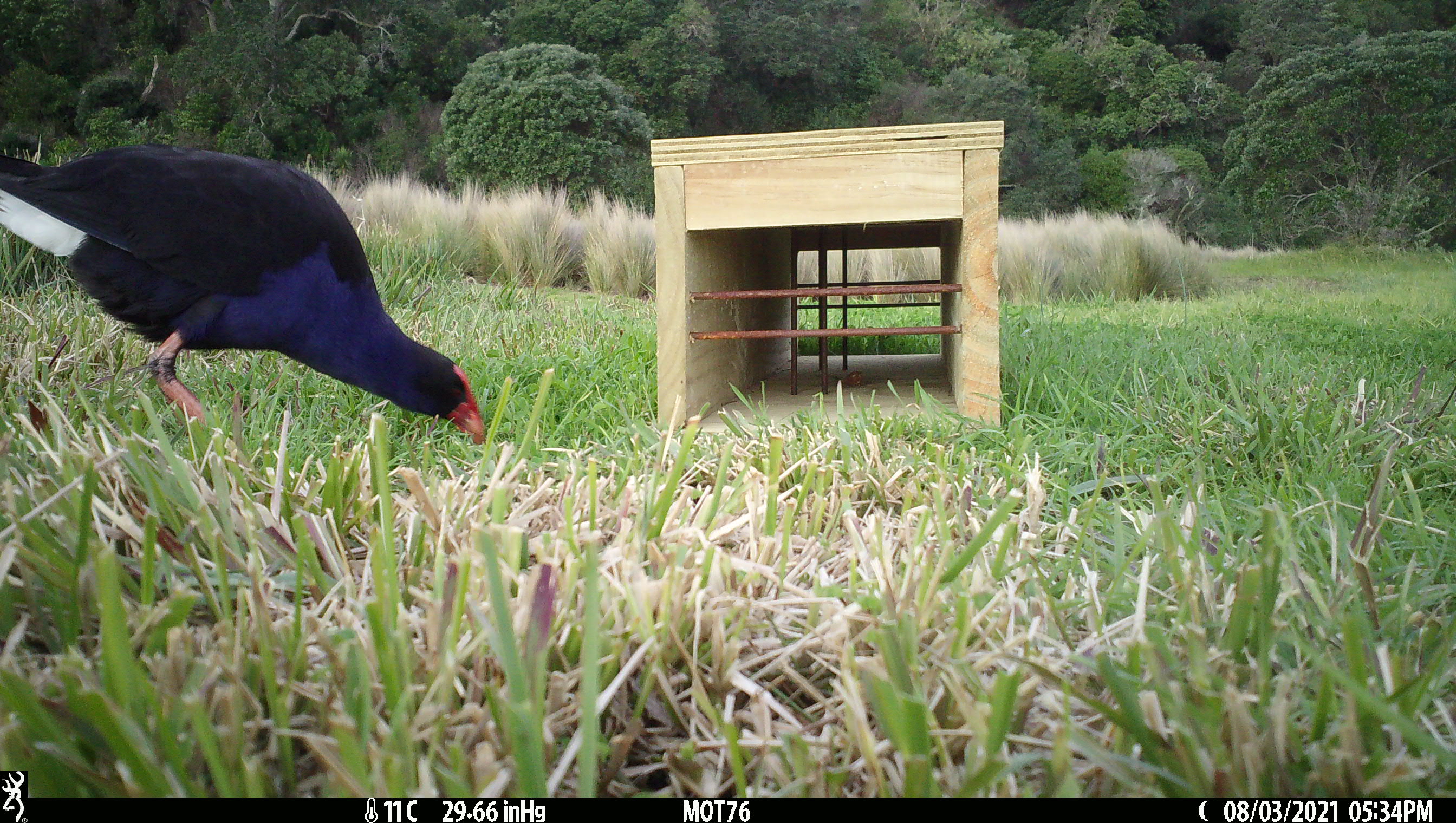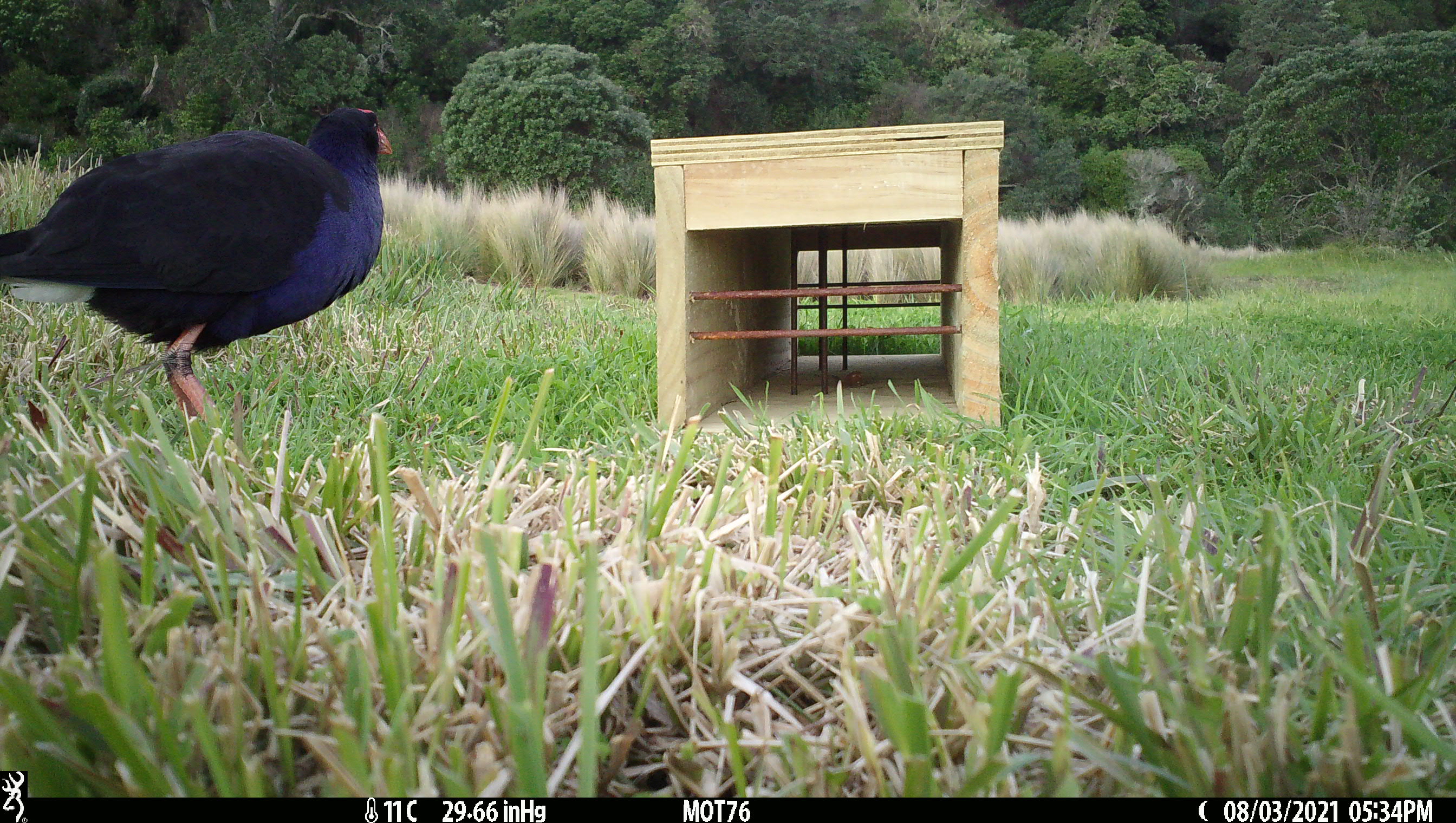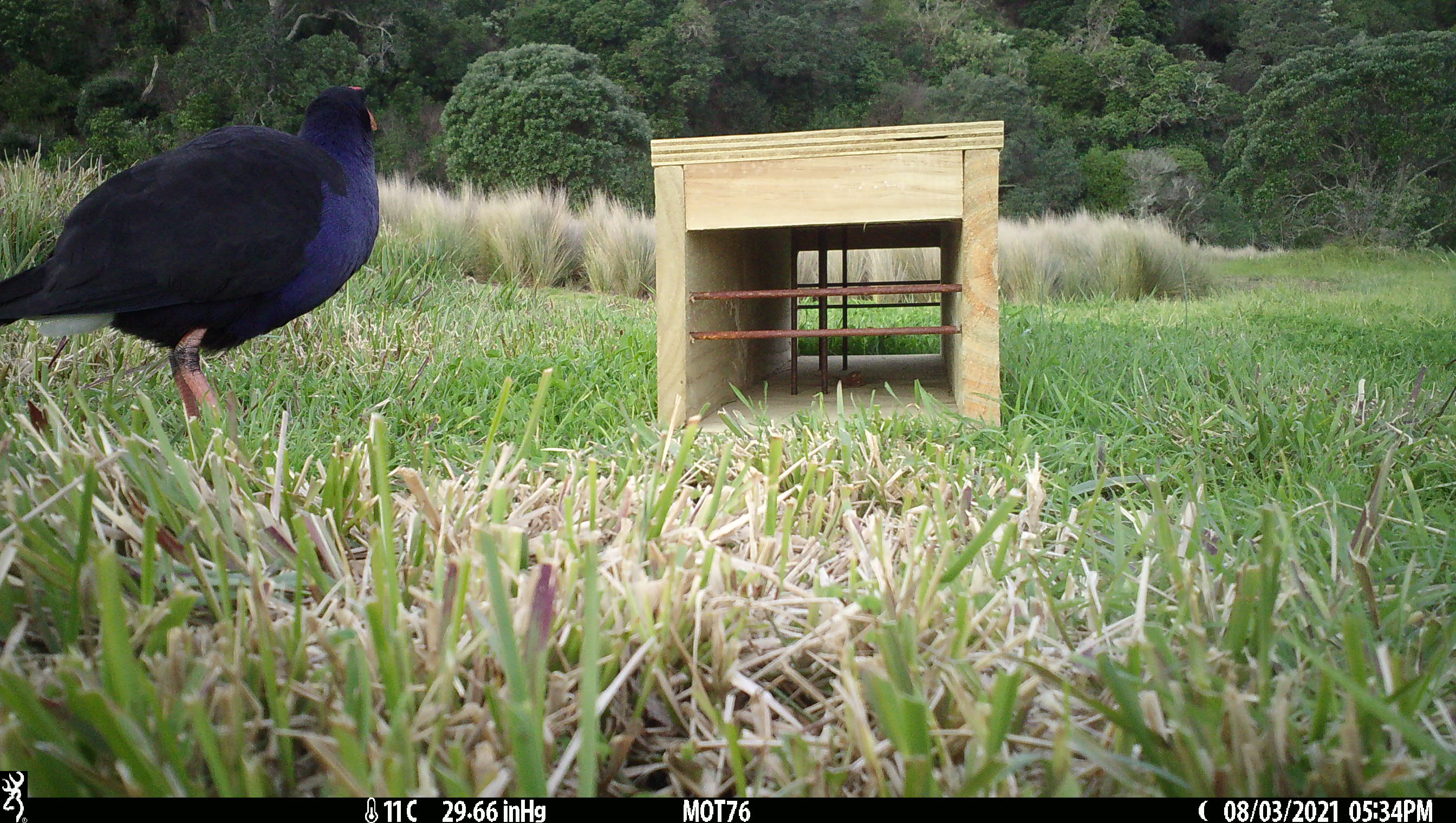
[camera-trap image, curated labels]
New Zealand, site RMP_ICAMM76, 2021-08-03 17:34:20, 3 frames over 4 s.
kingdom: Animalia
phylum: Chordata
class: Aves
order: Gruiformes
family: Rallidae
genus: Porphyrio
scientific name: Porphyrio melanotus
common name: australasian swamphen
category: pukeko